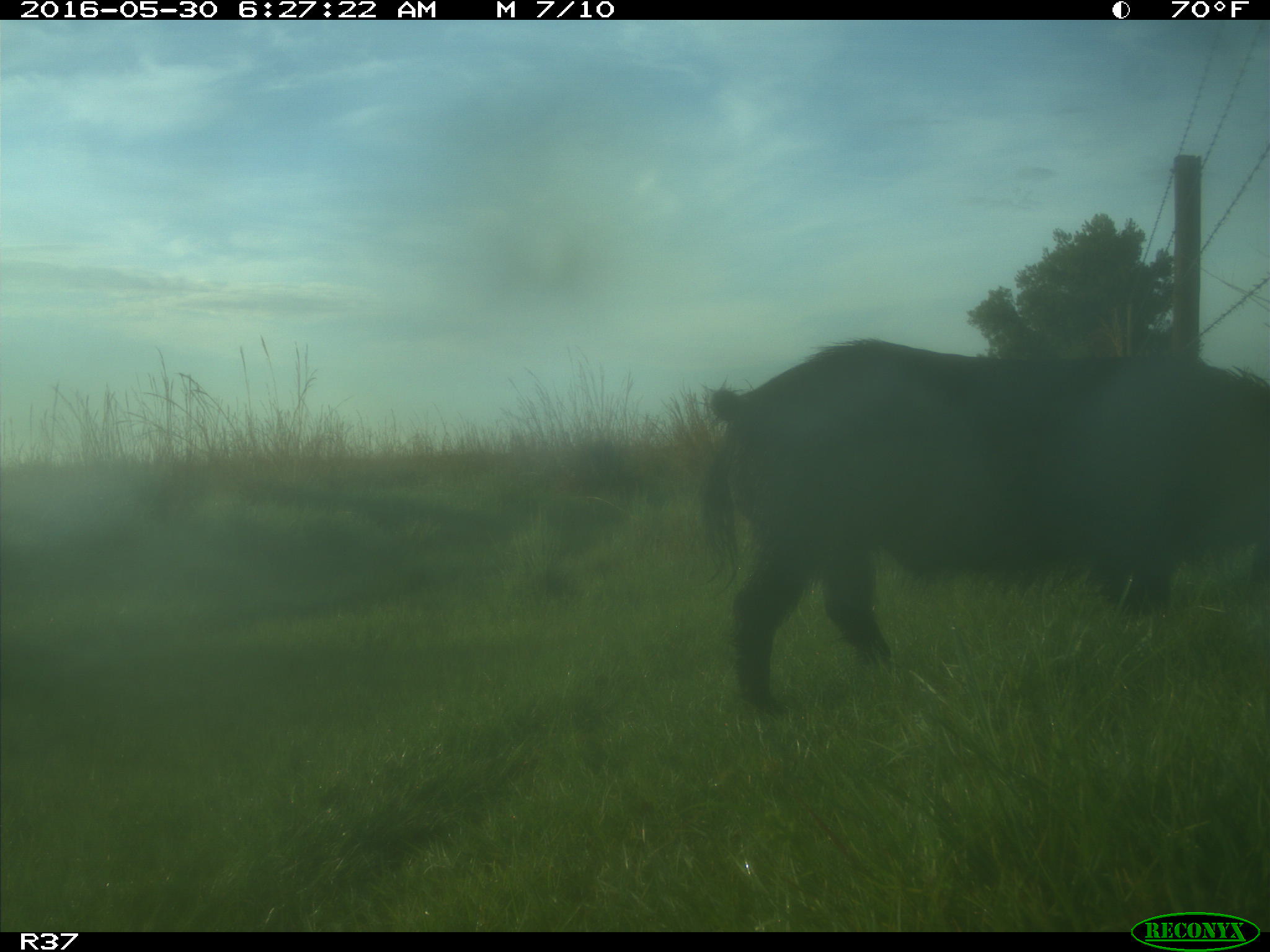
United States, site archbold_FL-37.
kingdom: Animalia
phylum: Chordata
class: Mammalia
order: Artiodactyla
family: Suidae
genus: Sus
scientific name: Sus scrofa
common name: wild boar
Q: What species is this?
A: Sus scrofa (wild boar).